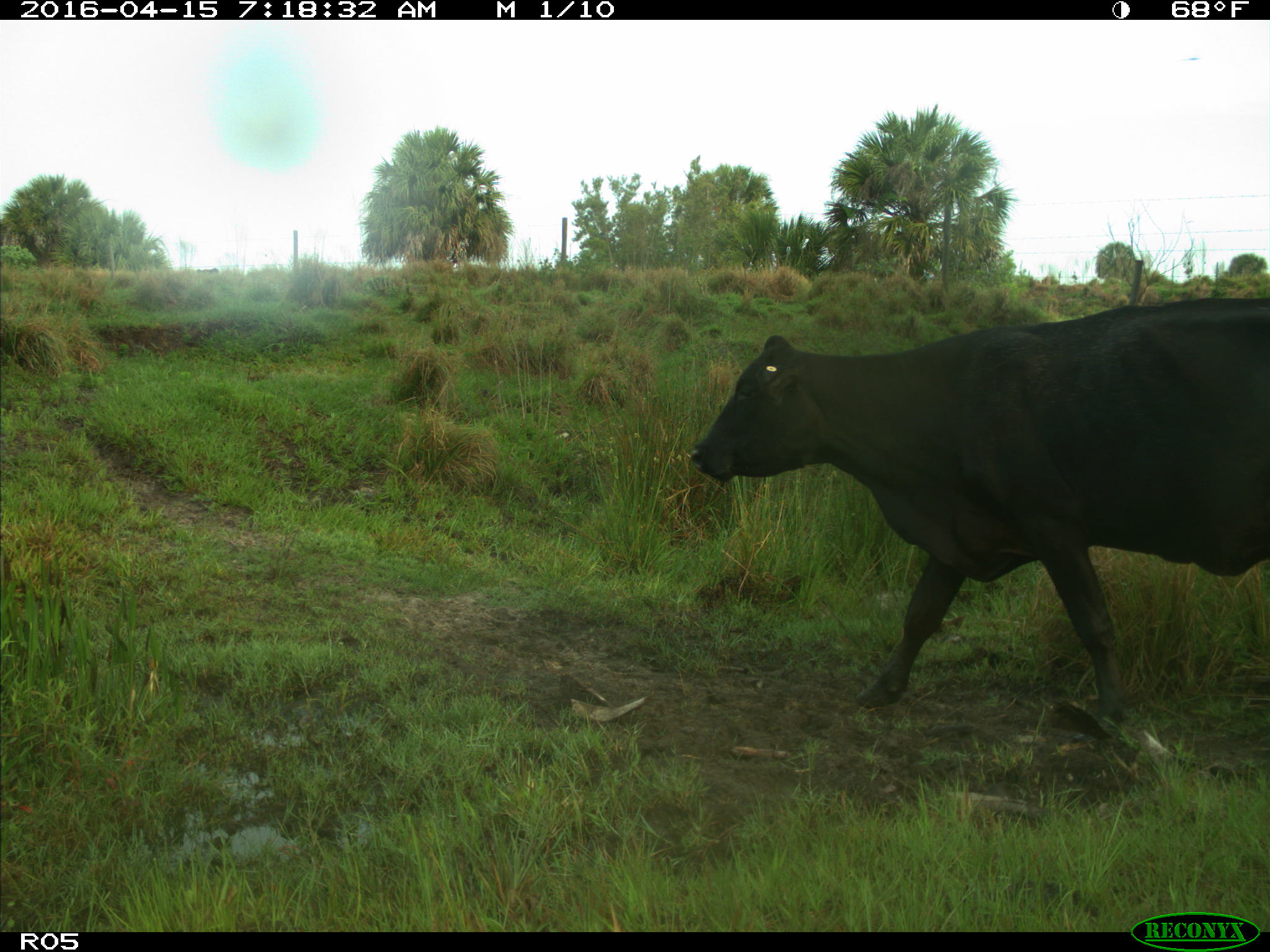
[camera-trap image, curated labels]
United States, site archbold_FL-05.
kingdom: Animalia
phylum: Chordata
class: Mammalia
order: Artiodactyla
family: Bovidae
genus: Bos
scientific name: Bos taurus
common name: domestic cow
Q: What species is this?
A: Bos taurus (domestic cow).